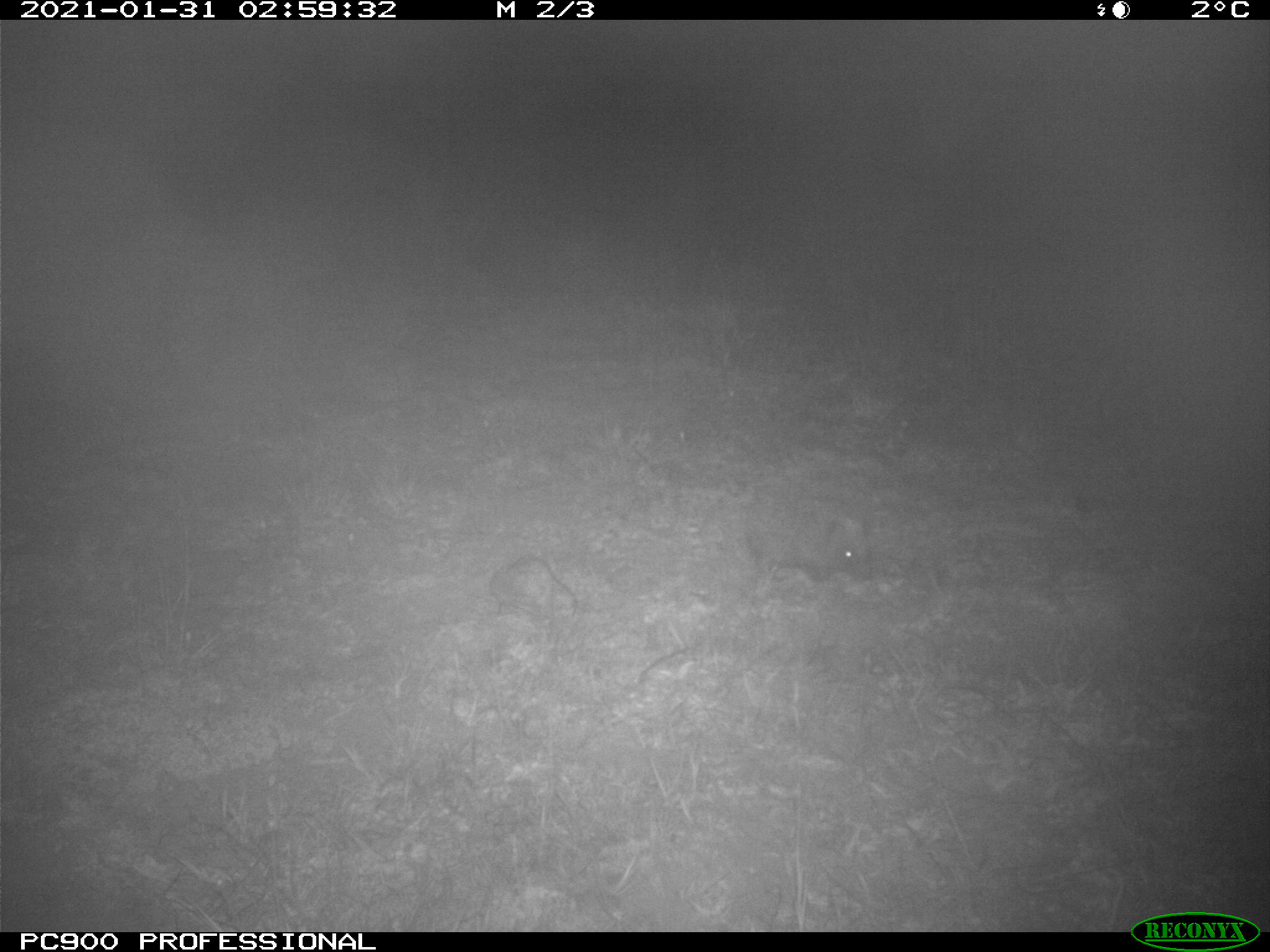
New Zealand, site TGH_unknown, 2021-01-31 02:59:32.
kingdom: Animalia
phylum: Chordata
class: Mammalia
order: Eulipotyphla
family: Erinaceidae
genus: Erinaceus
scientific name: Erinaceus europaeus europaeus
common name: european hedgehog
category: hedgehog